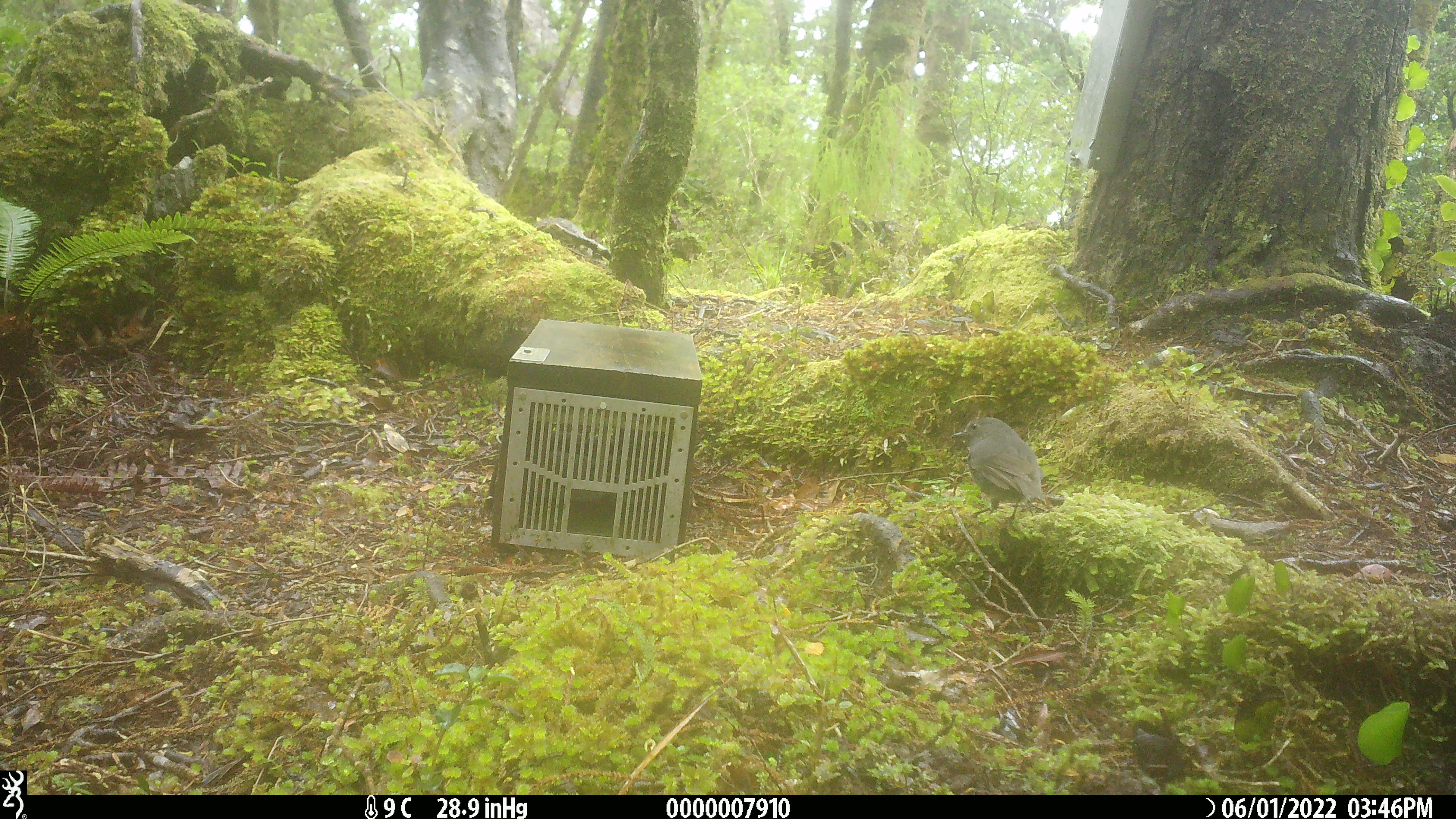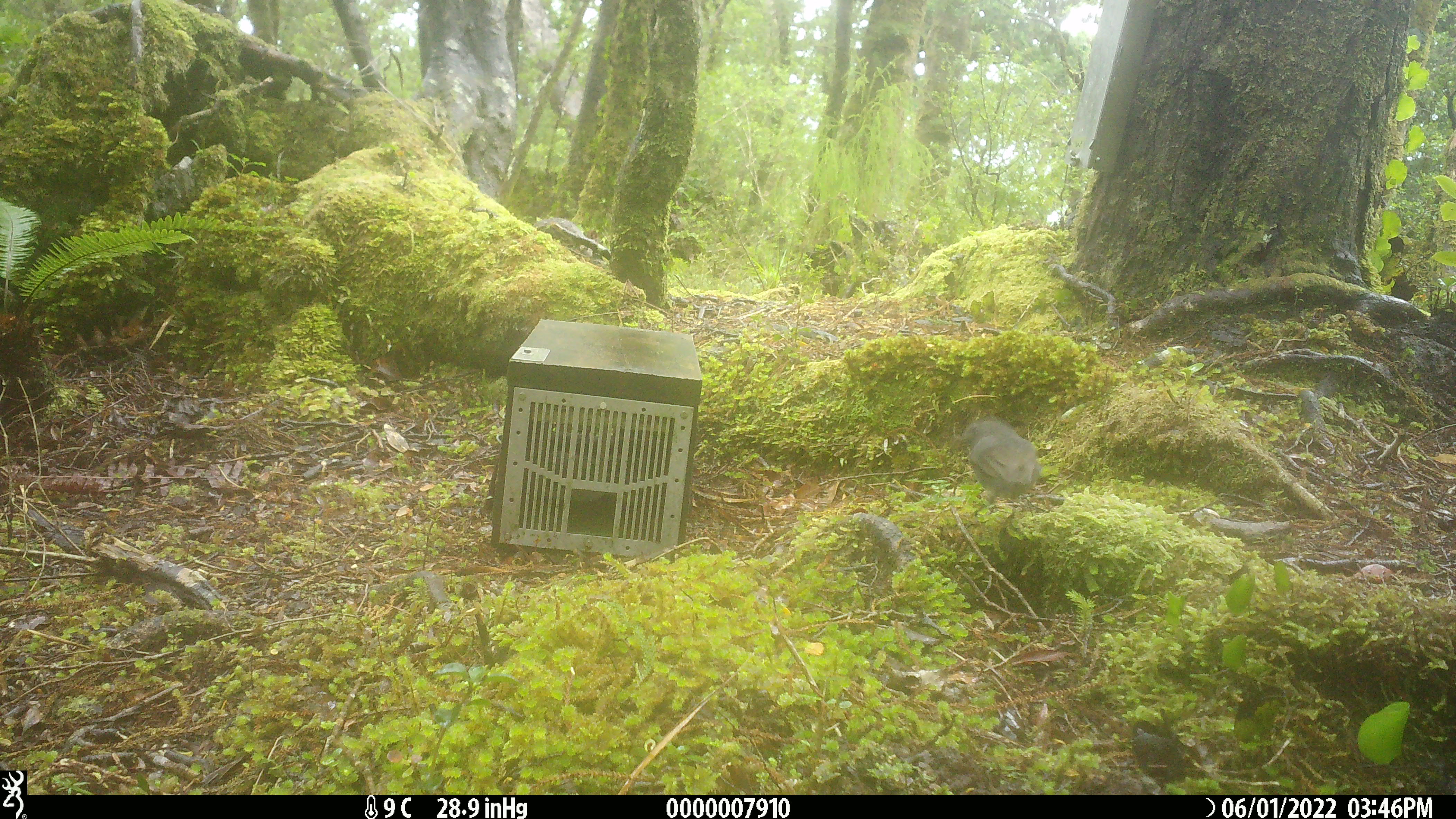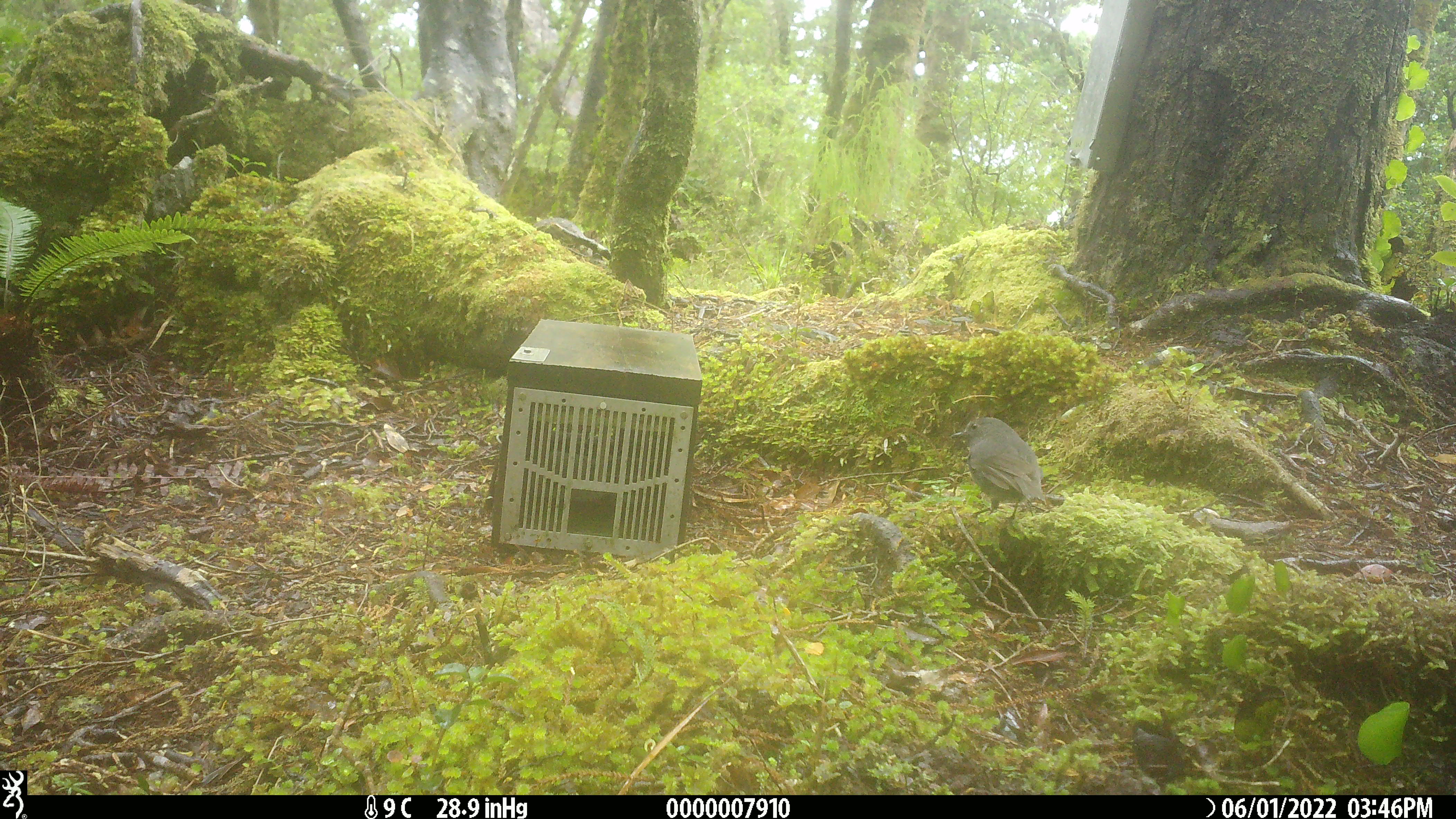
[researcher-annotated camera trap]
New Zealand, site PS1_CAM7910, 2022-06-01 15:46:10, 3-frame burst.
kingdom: Animalia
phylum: Chordata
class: Aves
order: Passeriformes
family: Petroicidae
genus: Petroica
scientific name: Petroica australis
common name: new zealand robin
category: robin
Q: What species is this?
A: Robin (new zealand robin) (Petroica australis).